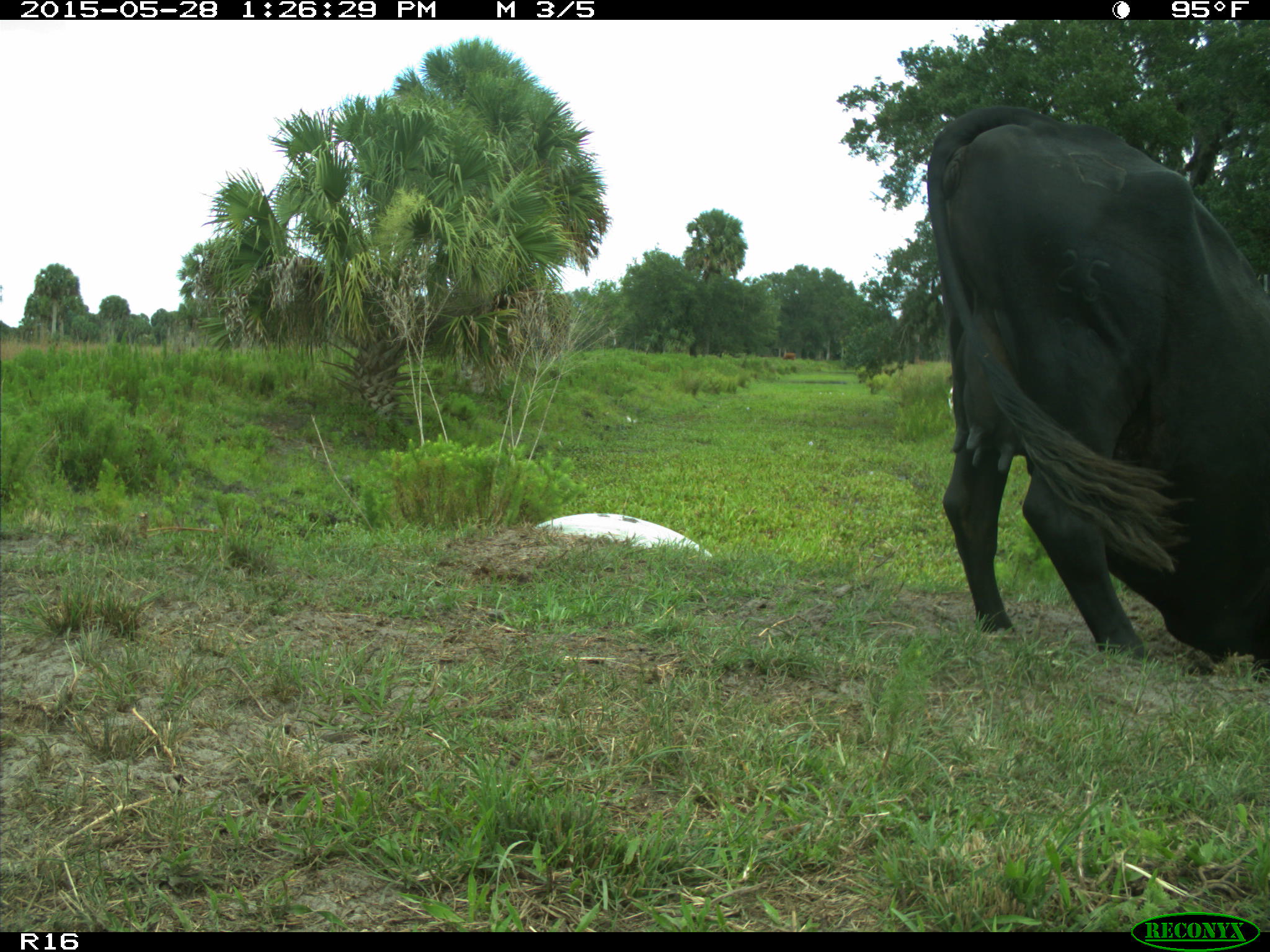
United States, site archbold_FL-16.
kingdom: Animalia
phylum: Chordata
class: Mammalia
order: Artiodactyla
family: Bovidae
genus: Bos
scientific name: Bos taurus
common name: domestic cow